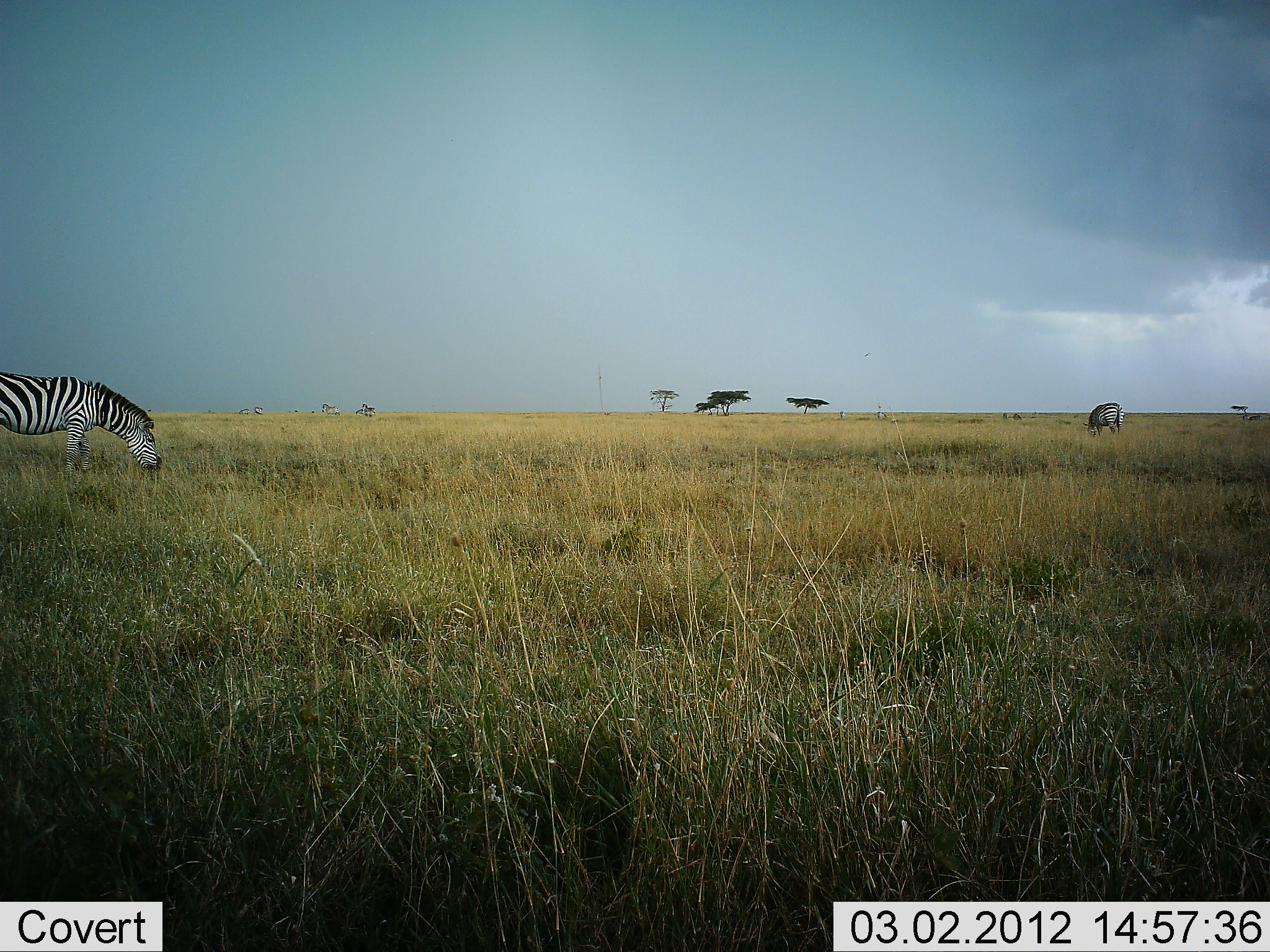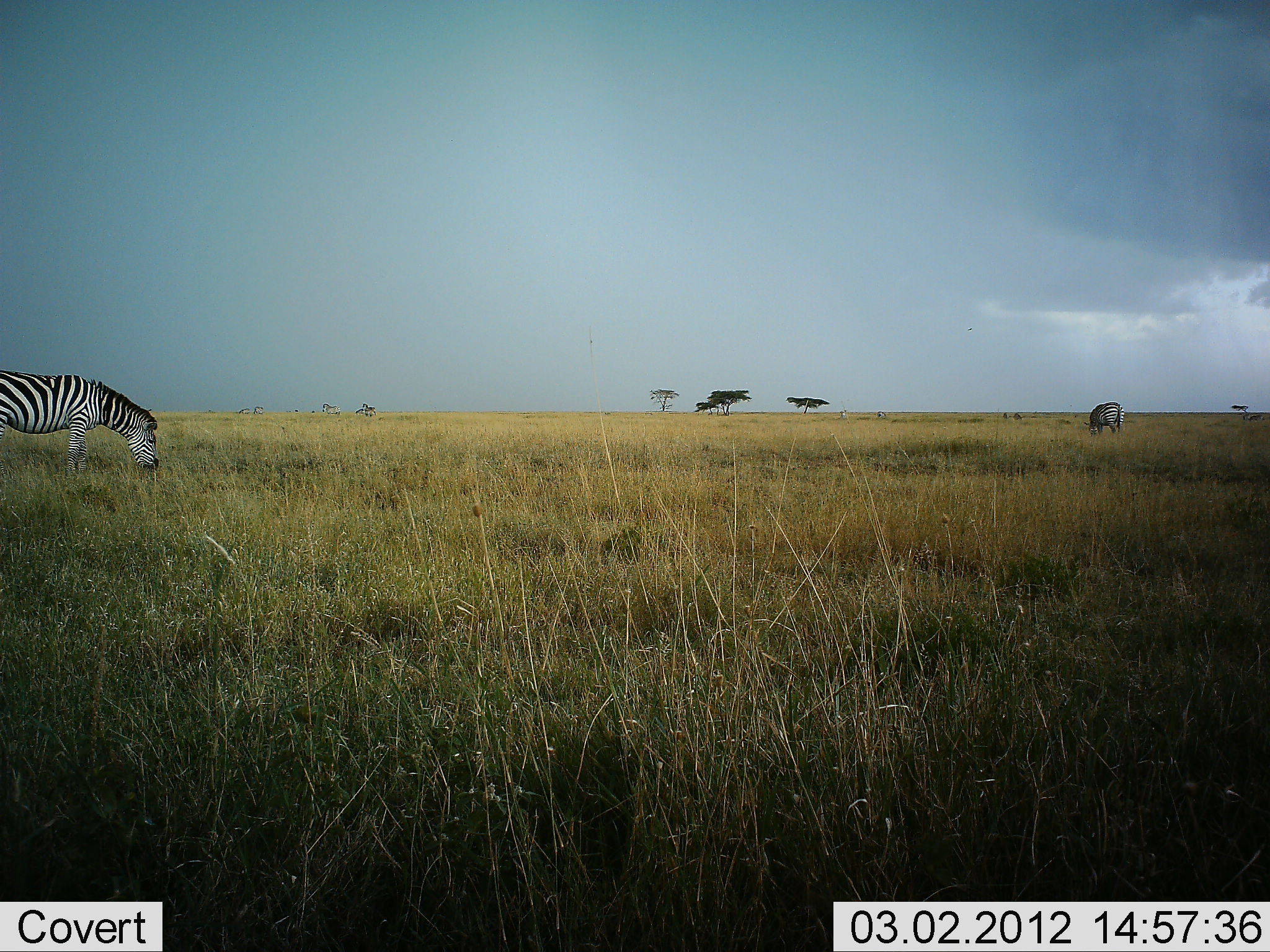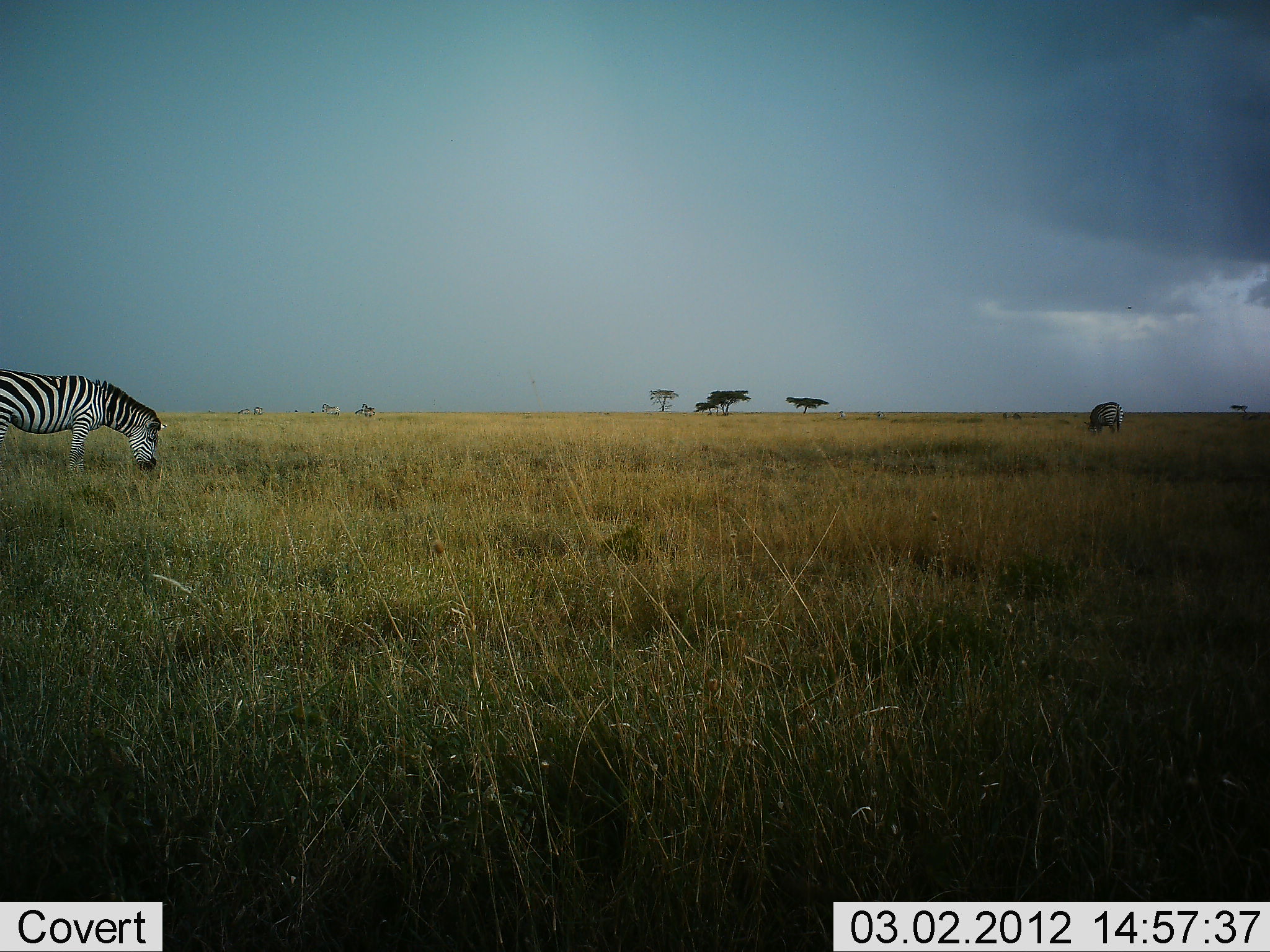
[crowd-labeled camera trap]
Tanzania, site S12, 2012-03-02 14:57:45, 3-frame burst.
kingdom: Animalia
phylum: Chordata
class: Mammalia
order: Perissodactyla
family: Equidae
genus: Equus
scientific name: Equus quagga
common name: plains zebra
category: zebra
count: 2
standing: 18%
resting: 0%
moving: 6%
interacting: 0%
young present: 0%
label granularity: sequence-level